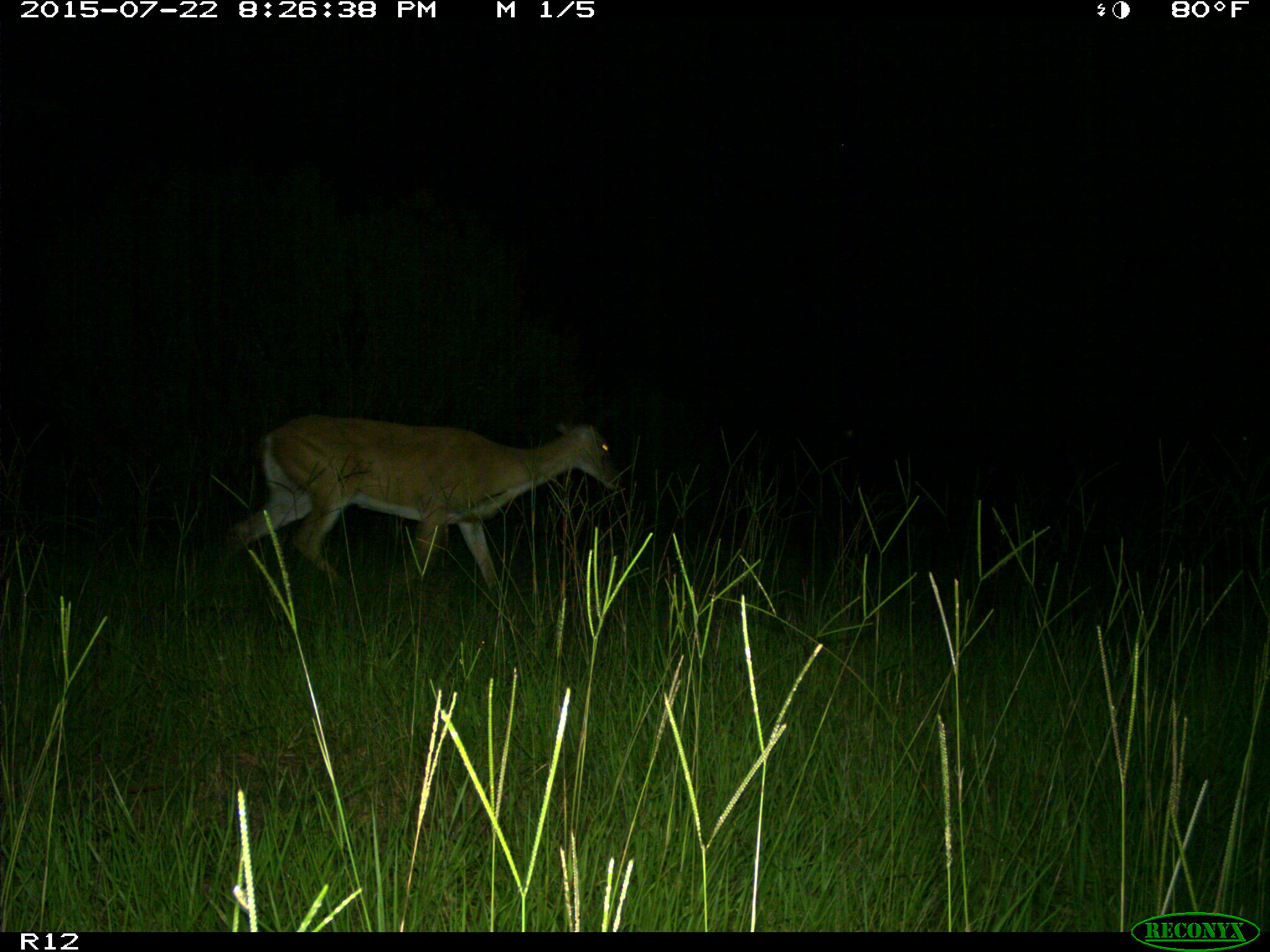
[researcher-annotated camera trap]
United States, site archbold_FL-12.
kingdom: Animalia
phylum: Chordata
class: Mammalia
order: Artiodactyla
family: Cervidae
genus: Odocoileus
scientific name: Odocoileus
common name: deer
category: unidentified deer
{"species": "unidentified deer (deer) (Odocoileus)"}